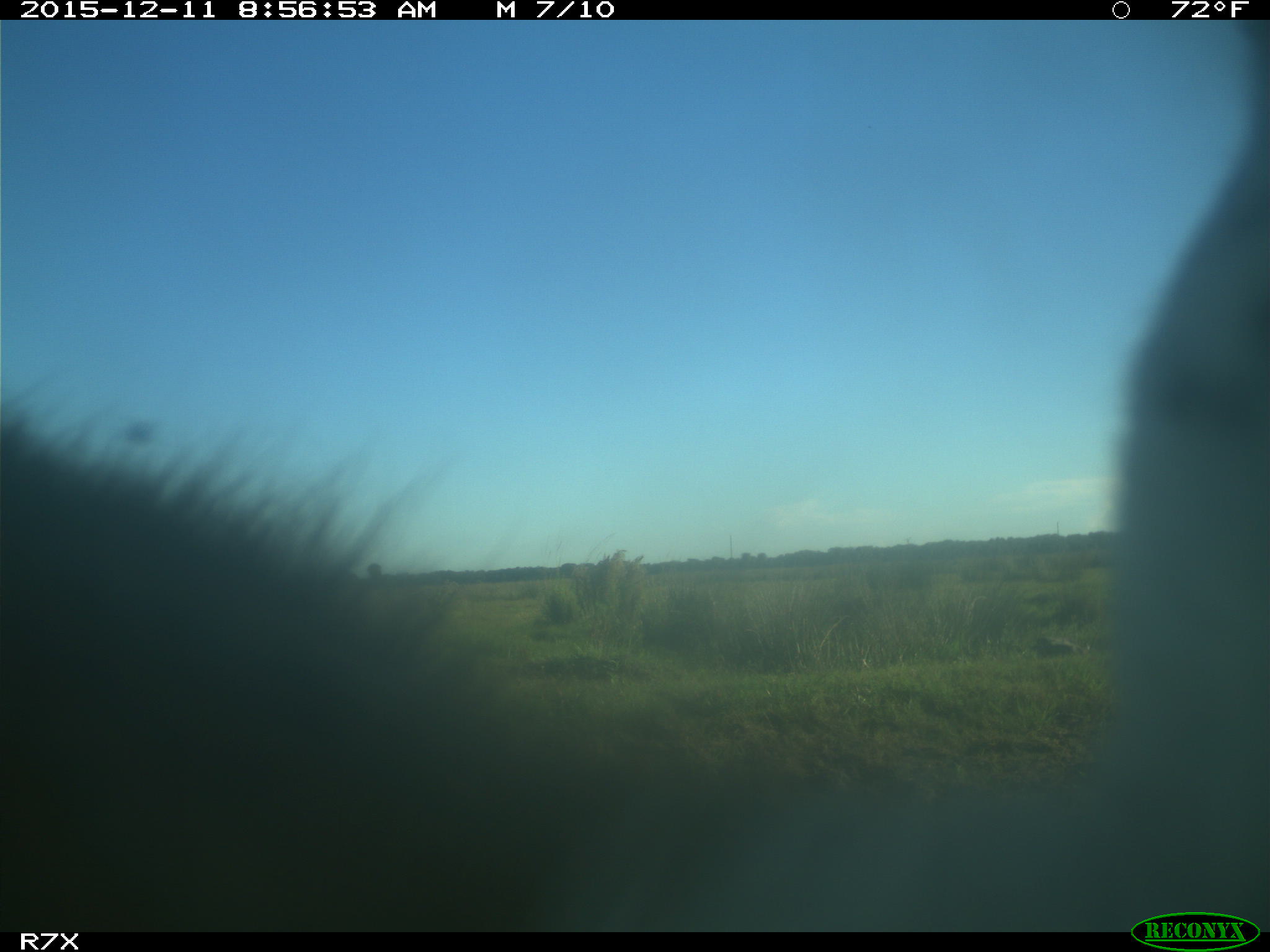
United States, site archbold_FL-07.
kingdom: Animalia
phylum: Chordata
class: Mammalia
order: Artiodactyla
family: Bovidae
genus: Bos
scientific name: Bos taurus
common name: domestic cow